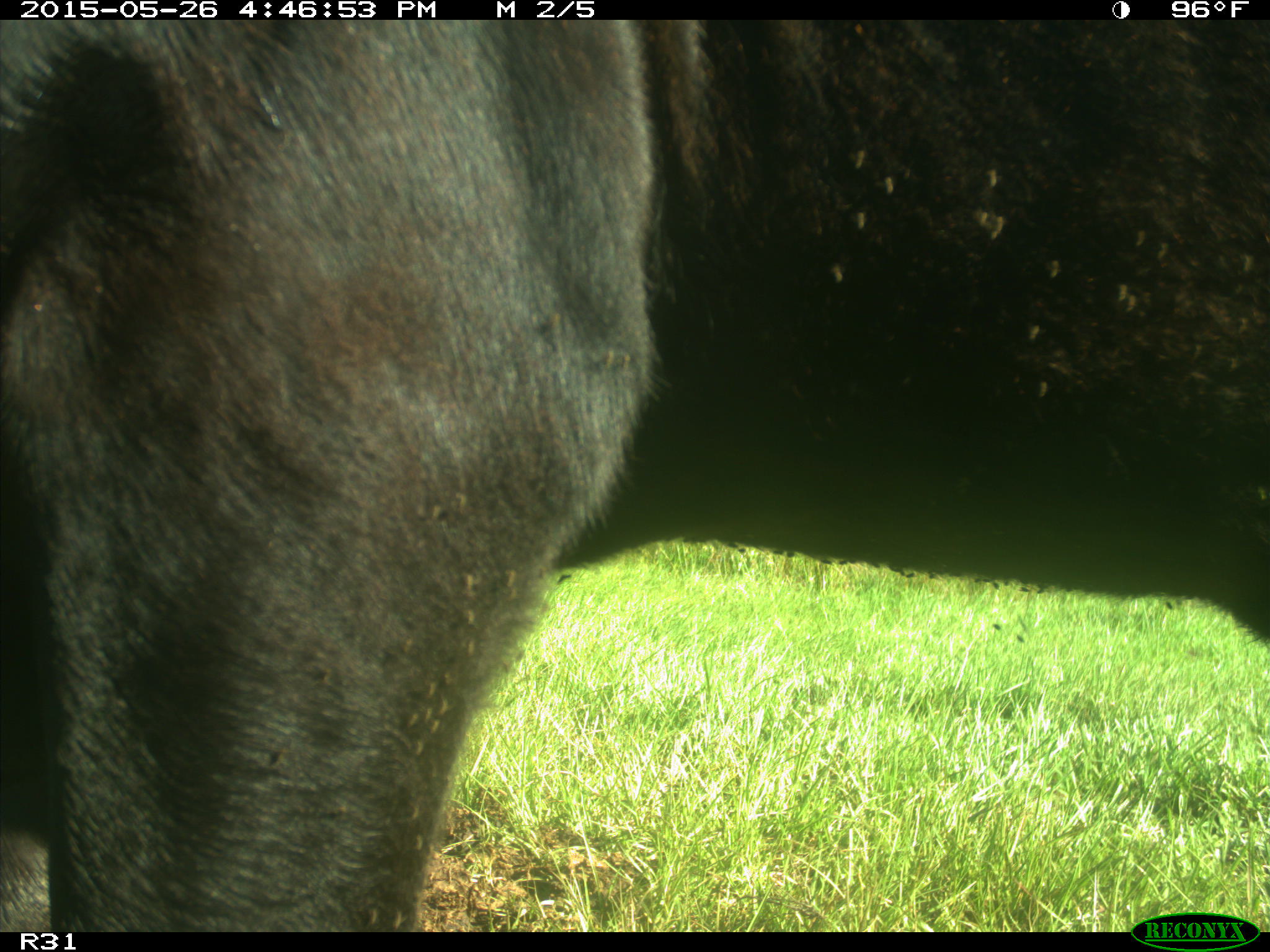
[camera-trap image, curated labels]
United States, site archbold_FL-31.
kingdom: Animalia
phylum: Chordata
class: Mammalia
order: Artiodactyla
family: Bovidae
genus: Bos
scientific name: Bos taurus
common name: domestic cow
Bos taurus (domestic cow).